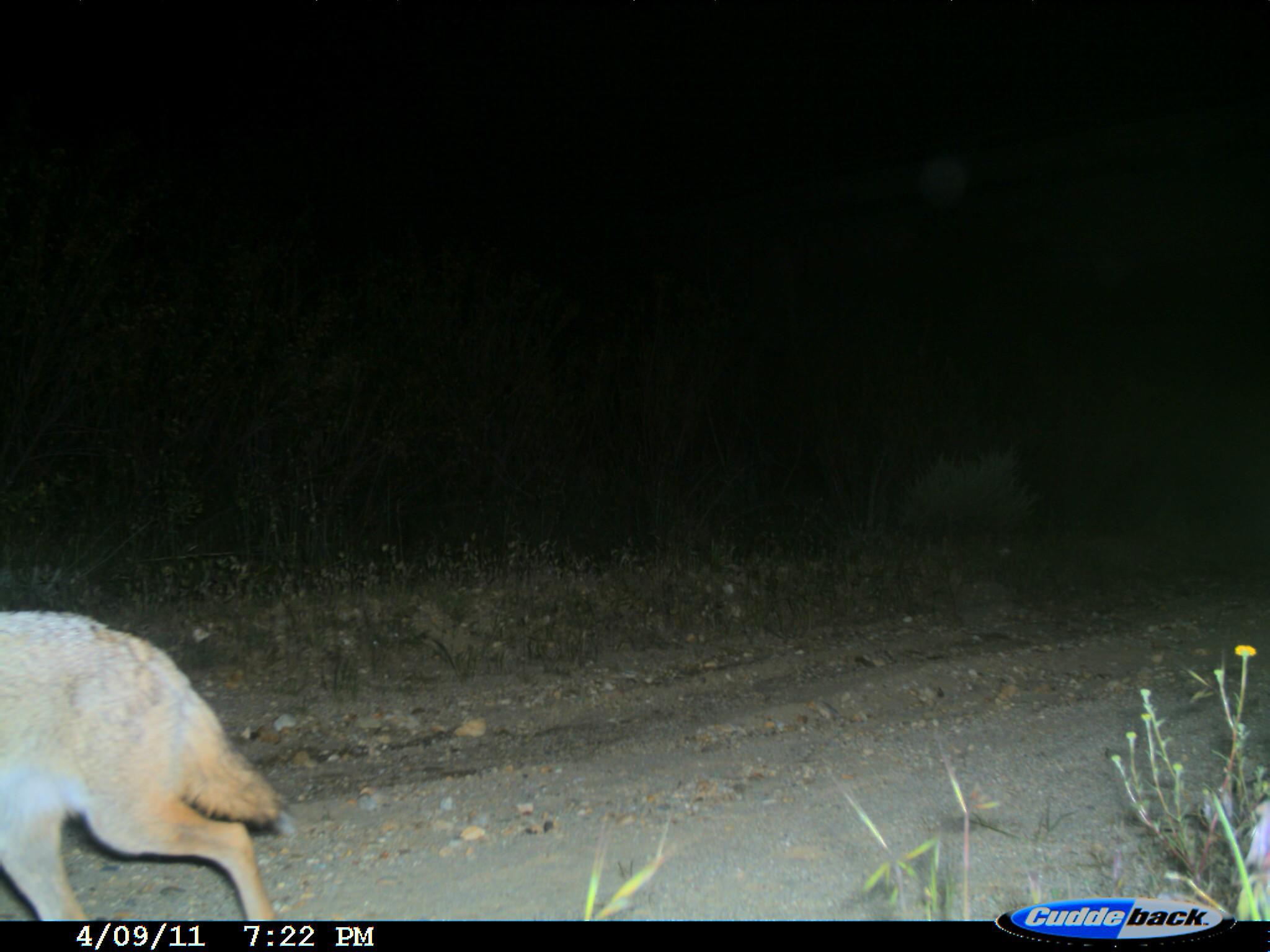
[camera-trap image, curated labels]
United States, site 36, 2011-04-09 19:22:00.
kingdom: Animalia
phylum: Chordata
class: Mammalia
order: Carnivora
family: Canidae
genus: Canis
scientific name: Canis latrans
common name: coyote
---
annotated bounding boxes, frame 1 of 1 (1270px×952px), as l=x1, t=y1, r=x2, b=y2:
coyote: l=0, t=610, r=284, b=925